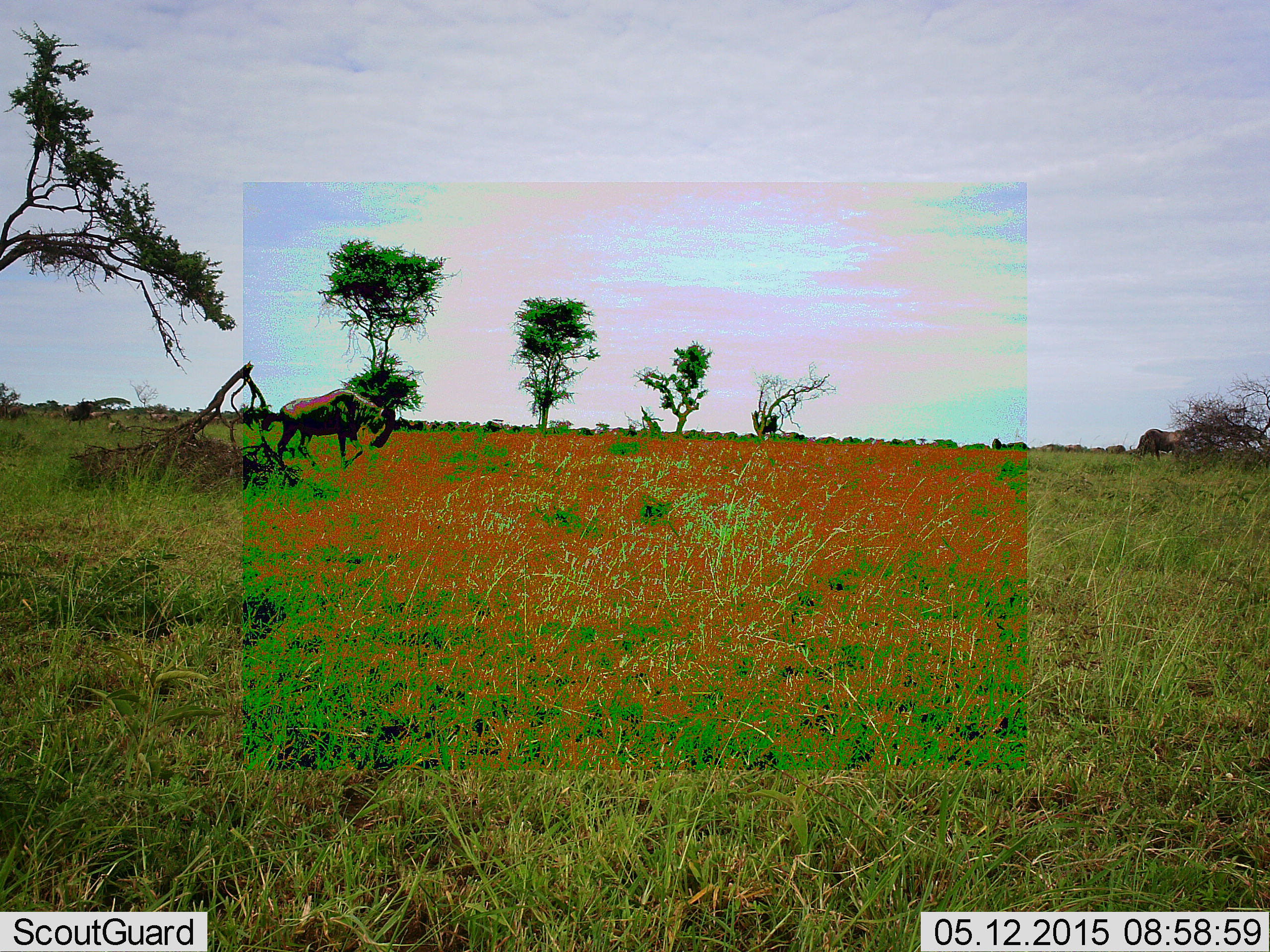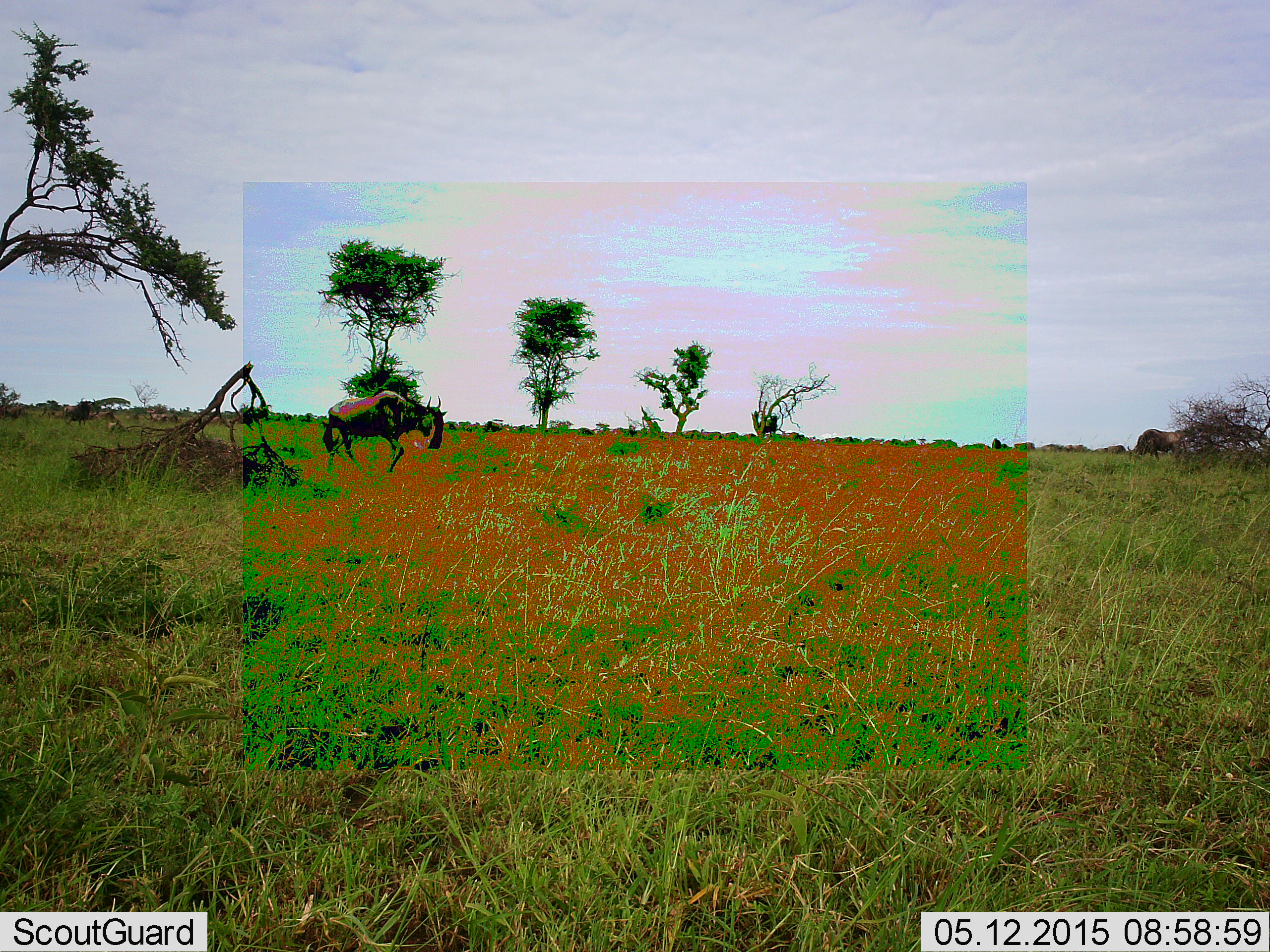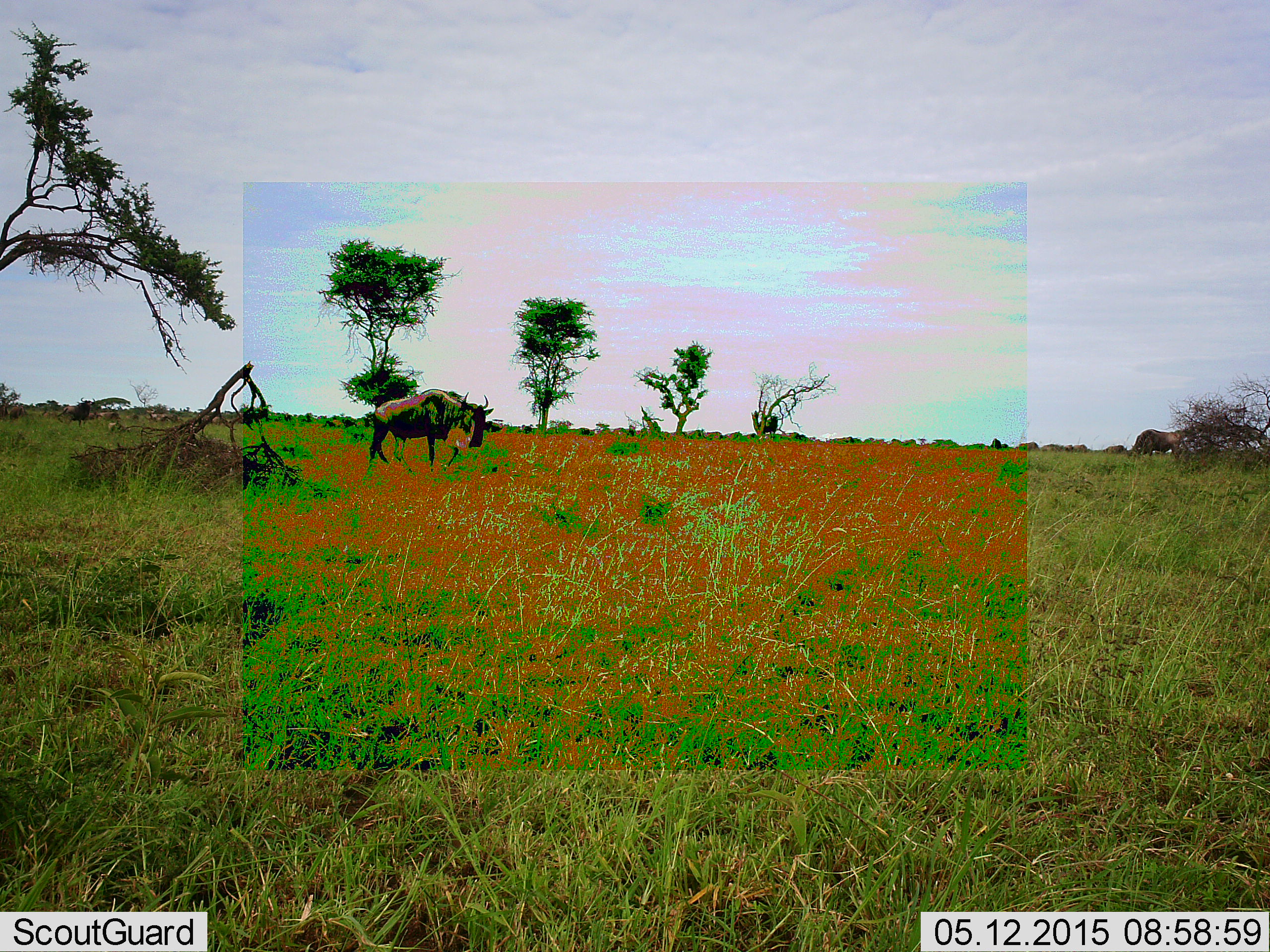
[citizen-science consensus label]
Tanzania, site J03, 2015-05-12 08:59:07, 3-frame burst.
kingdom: Animalia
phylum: Chordata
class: Mammalia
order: Artiodactyla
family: Bovidae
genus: Connochaetes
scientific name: Connochaetes taurinus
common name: blue wildebeest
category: wildebeest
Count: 1.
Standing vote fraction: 20%.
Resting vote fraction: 0%.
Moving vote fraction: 100%.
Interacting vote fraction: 0%.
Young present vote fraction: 0%.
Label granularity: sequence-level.